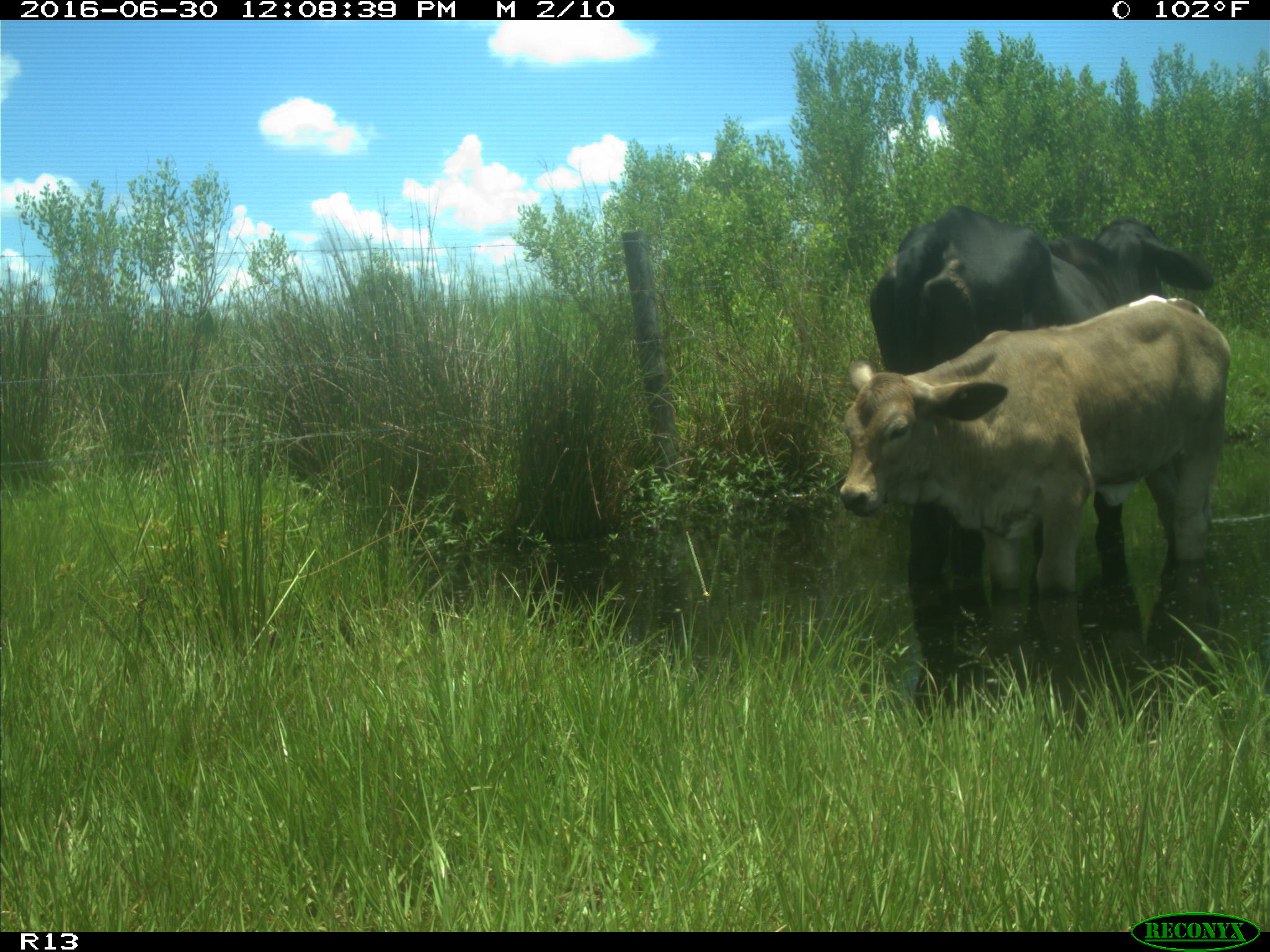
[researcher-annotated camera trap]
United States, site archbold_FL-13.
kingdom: Animalia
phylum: Chordata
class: Mammalia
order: Artiodactyla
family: Bovidae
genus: Bos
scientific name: Bos taurus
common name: domestic cow